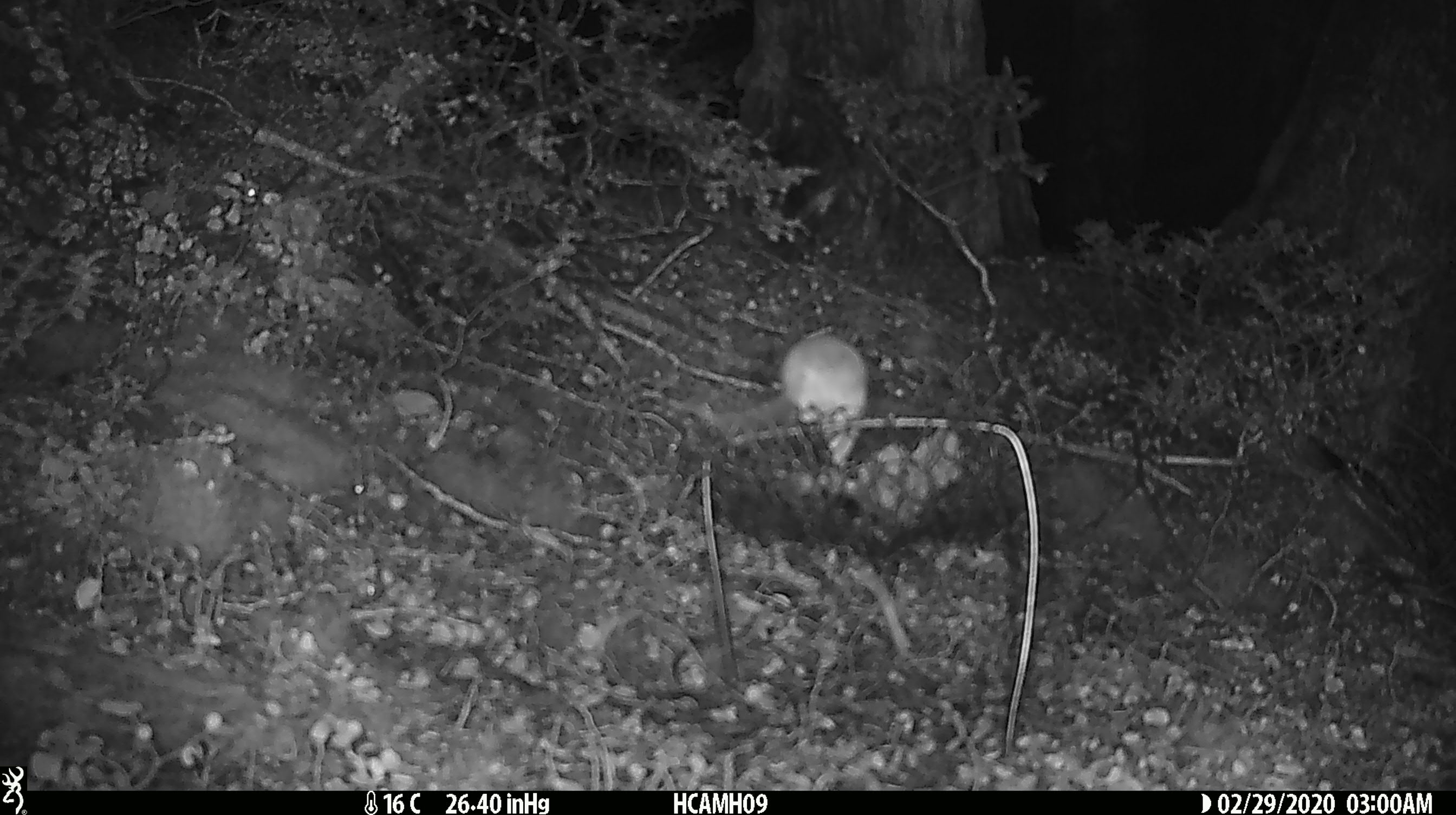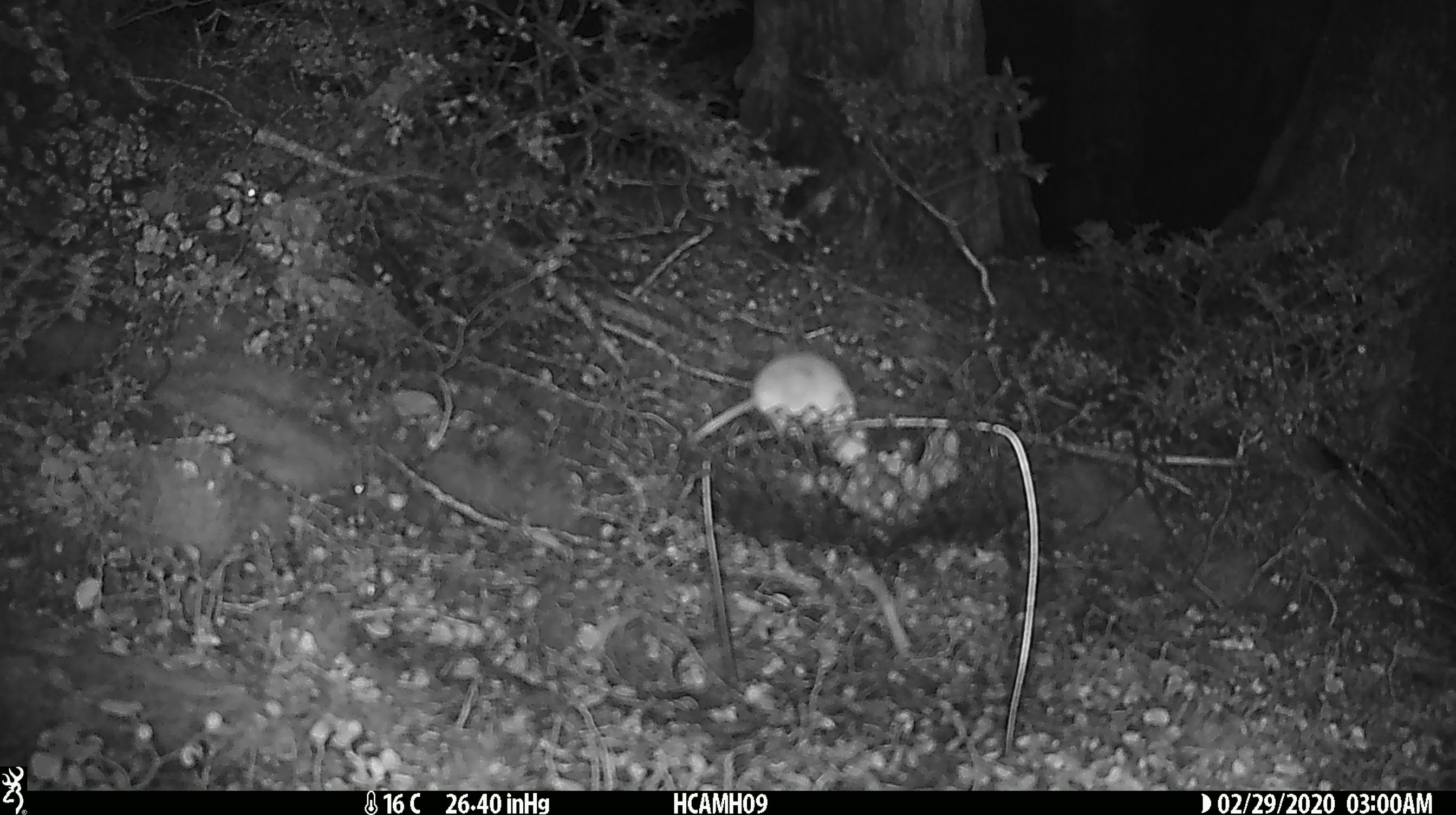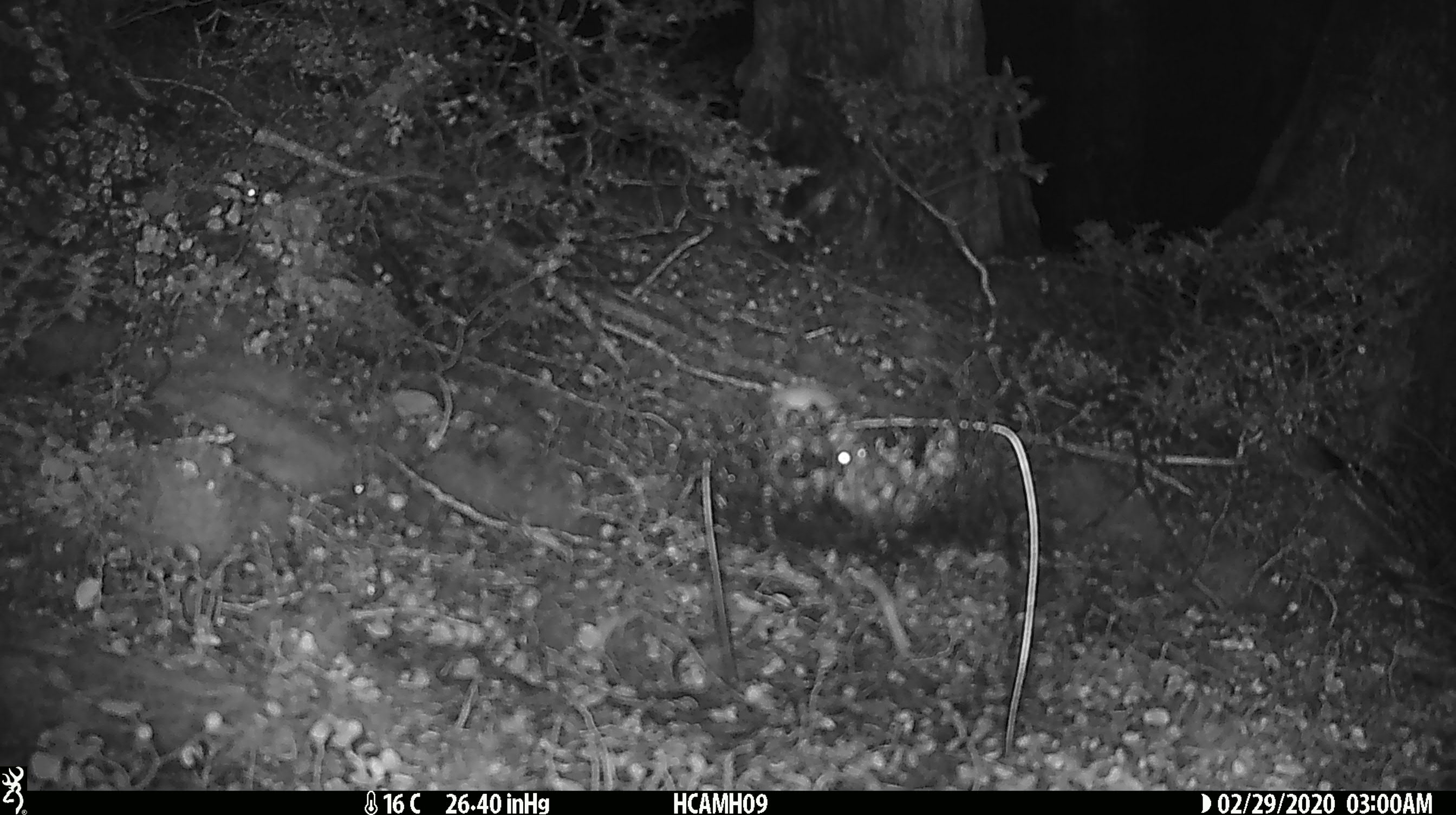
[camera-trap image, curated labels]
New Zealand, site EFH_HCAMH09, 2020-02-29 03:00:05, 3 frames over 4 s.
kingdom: Animalia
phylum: Chordata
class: Mammalia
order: Rodentia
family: Muridae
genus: Mus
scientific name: Mus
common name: mouse